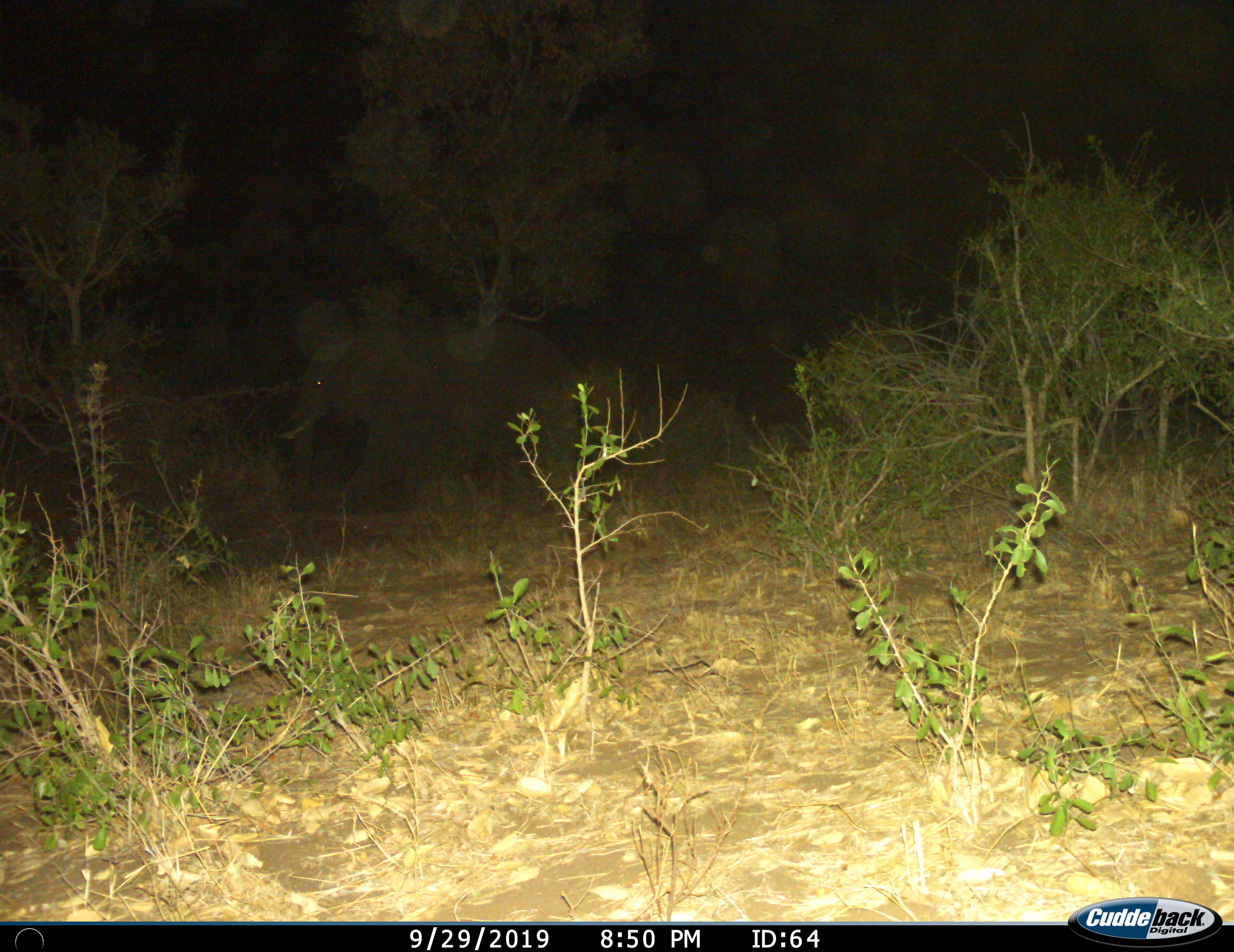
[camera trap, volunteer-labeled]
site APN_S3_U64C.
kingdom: Animalia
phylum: Chordata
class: Mammalia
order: Proboscidea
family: Elephantidae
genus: Loxodonta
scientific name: Loxodonta africana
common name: african bush elephant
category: elephant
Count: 1.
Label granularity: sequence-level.